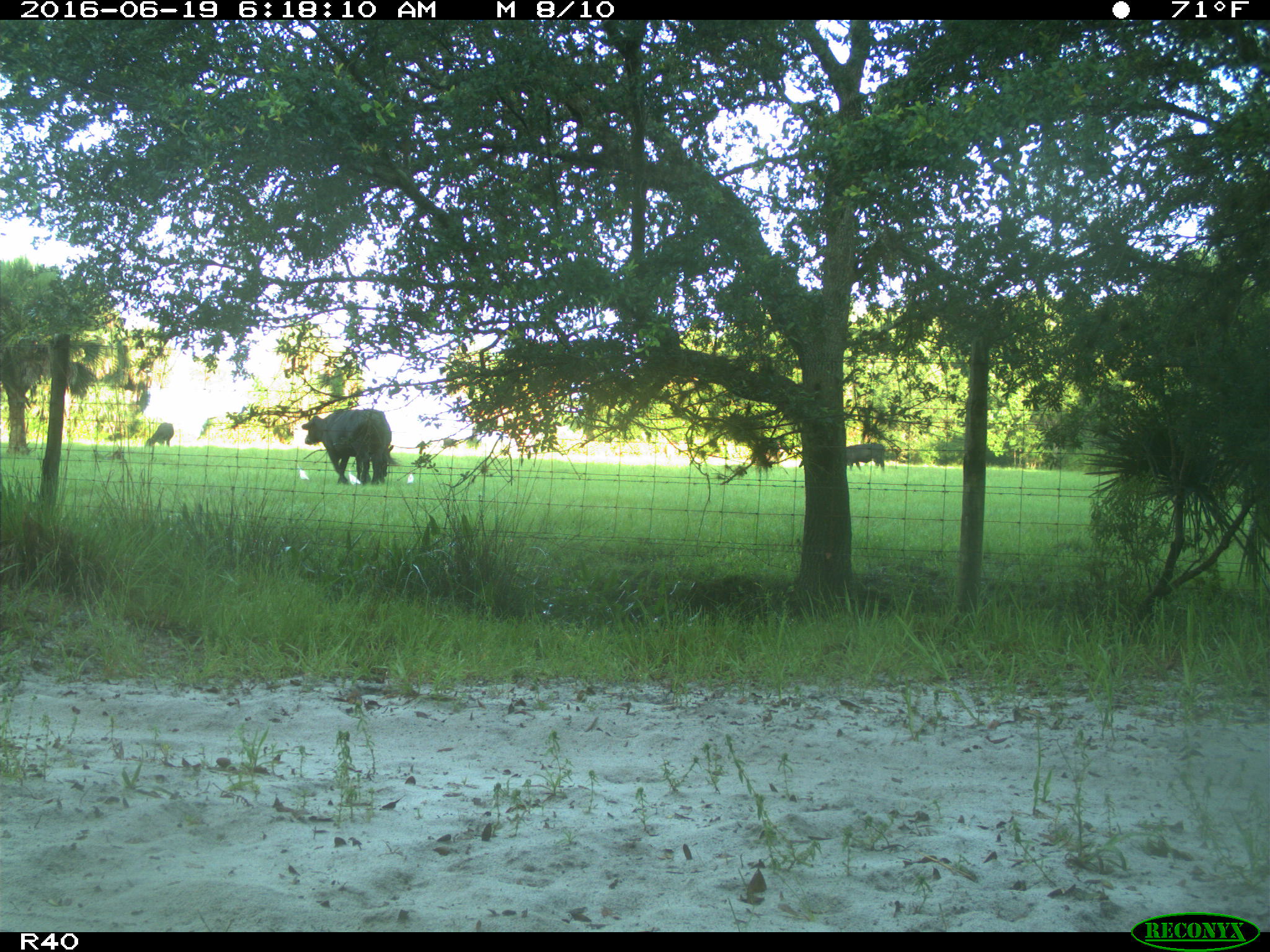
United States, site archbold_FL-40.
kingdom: Animalia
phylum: Chordata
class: Mammalia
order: Artiodactyla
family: Bovidae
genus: Bos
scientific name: Bos taurus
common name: domestic cow